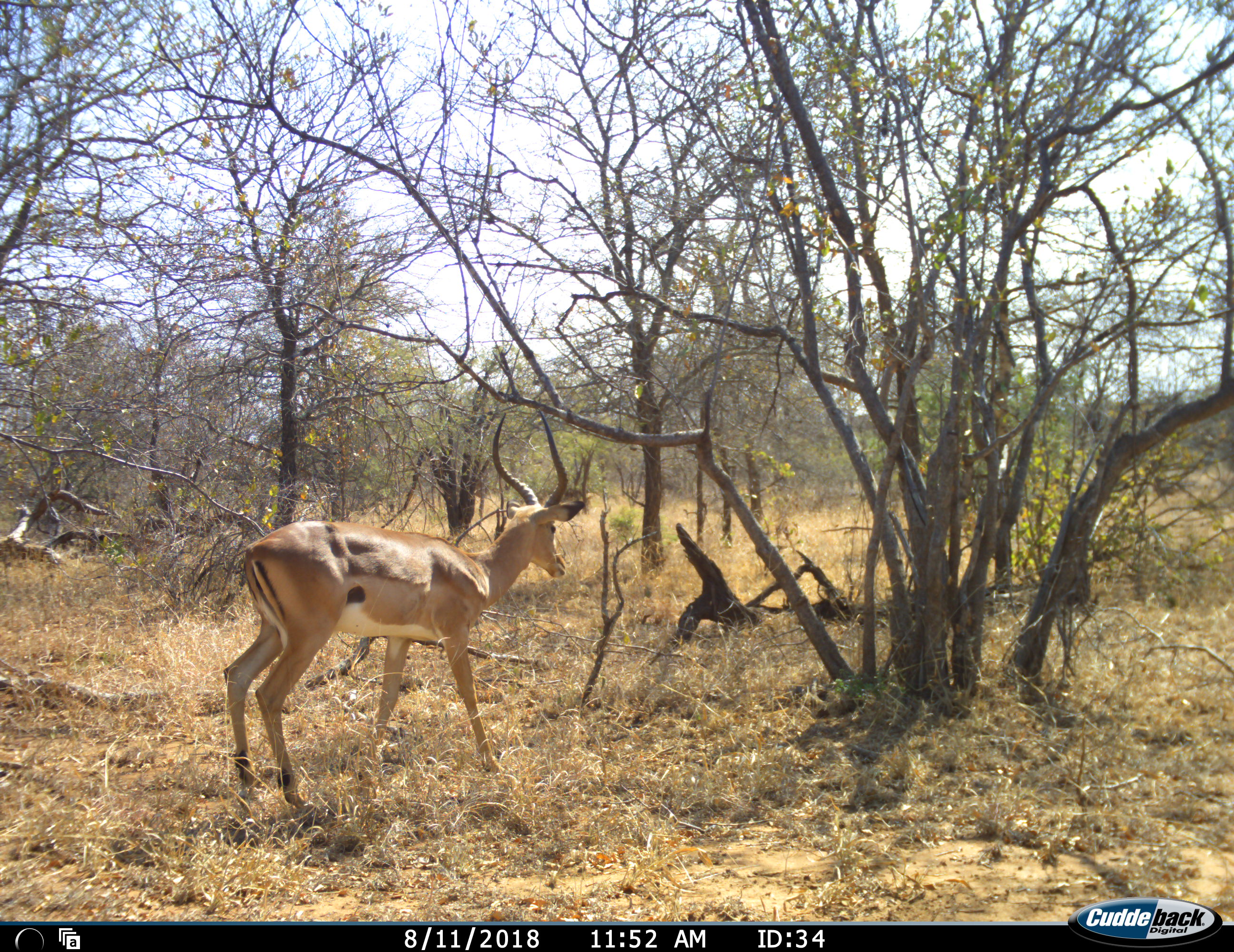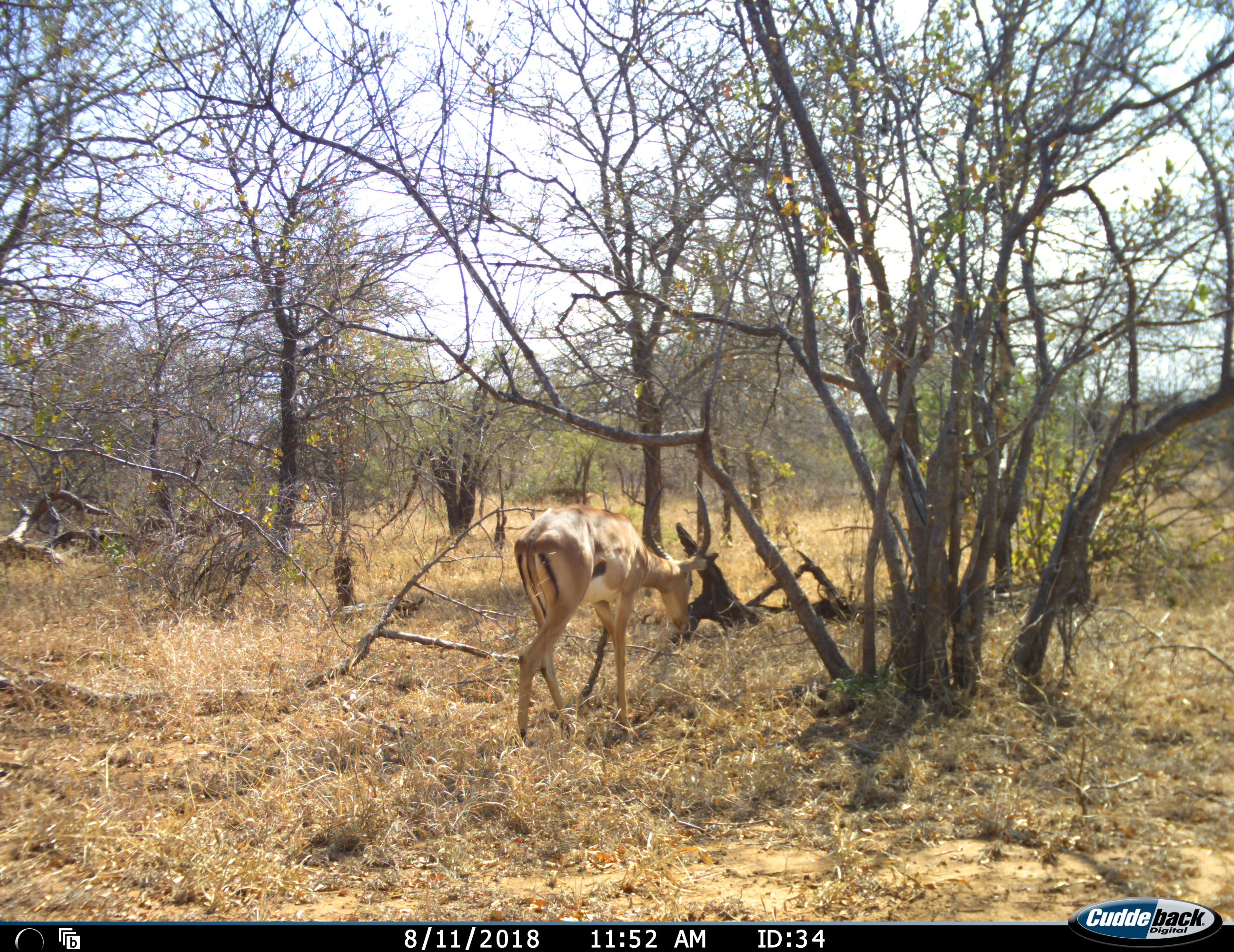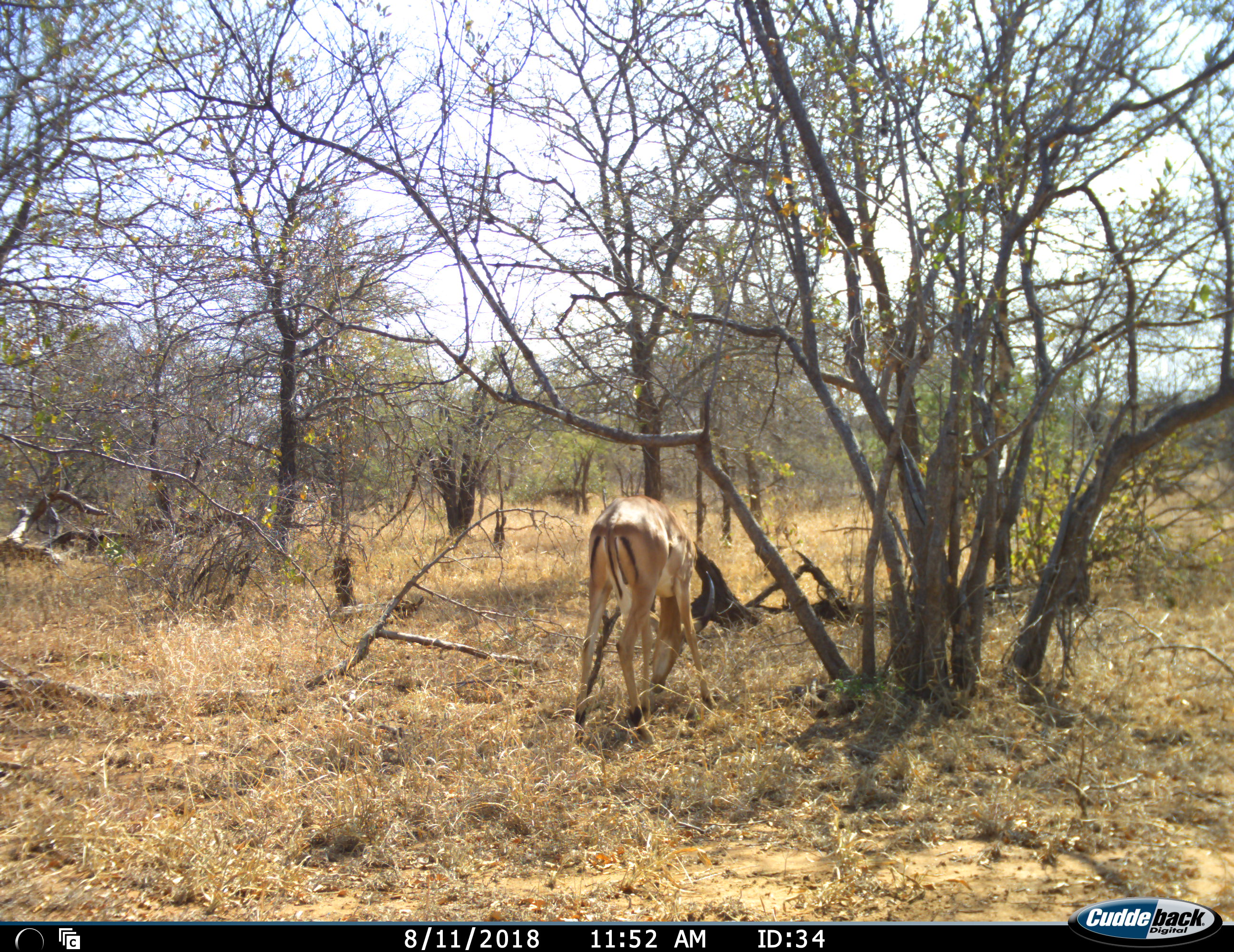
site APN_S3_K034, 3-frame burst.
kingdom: Animalia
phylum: Chordata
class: Mammalia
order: Artiodactyla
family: Bovidae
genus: Aepyceros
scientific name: Aepyceros melampus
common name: impala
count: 1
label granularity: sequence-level